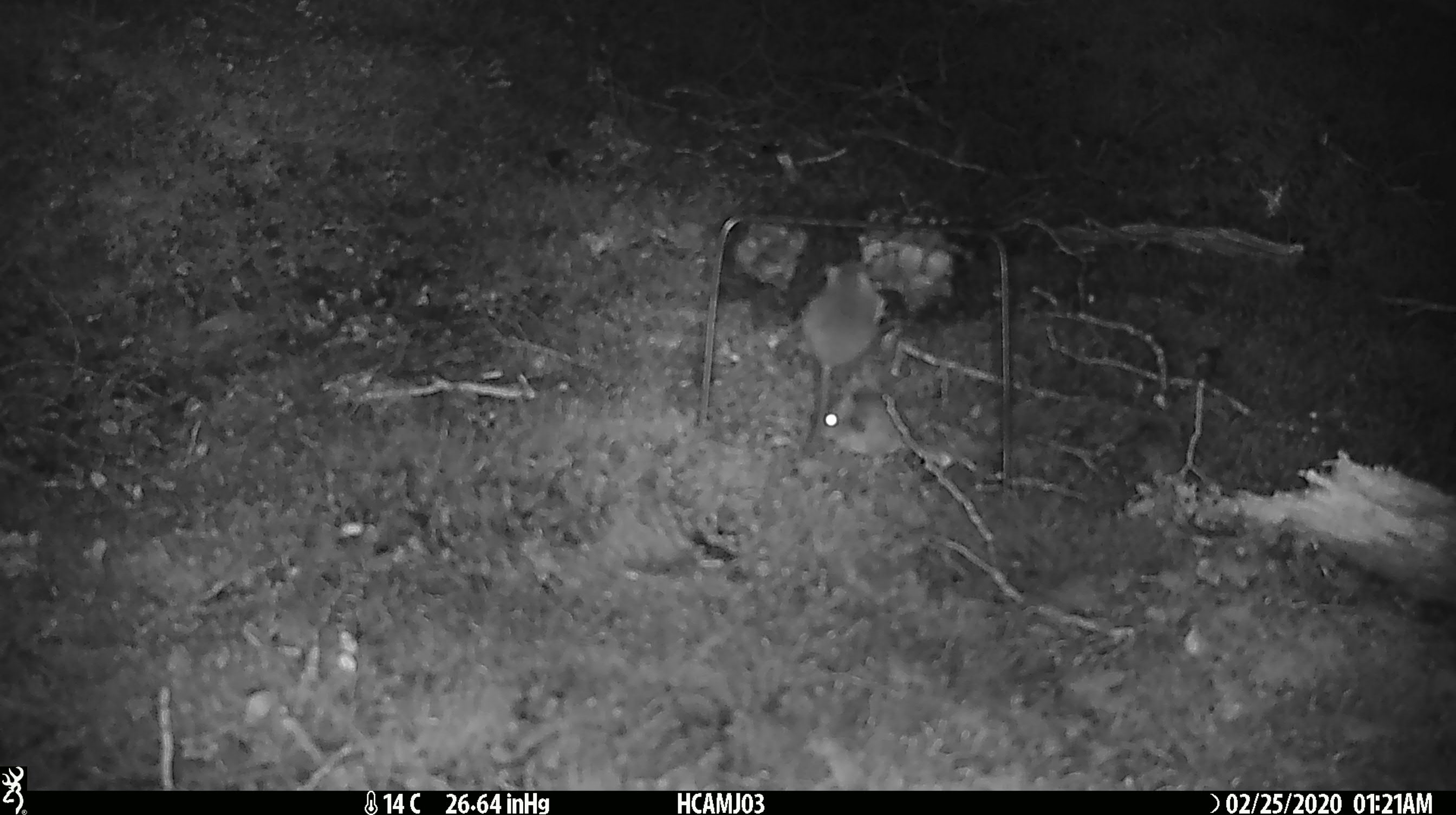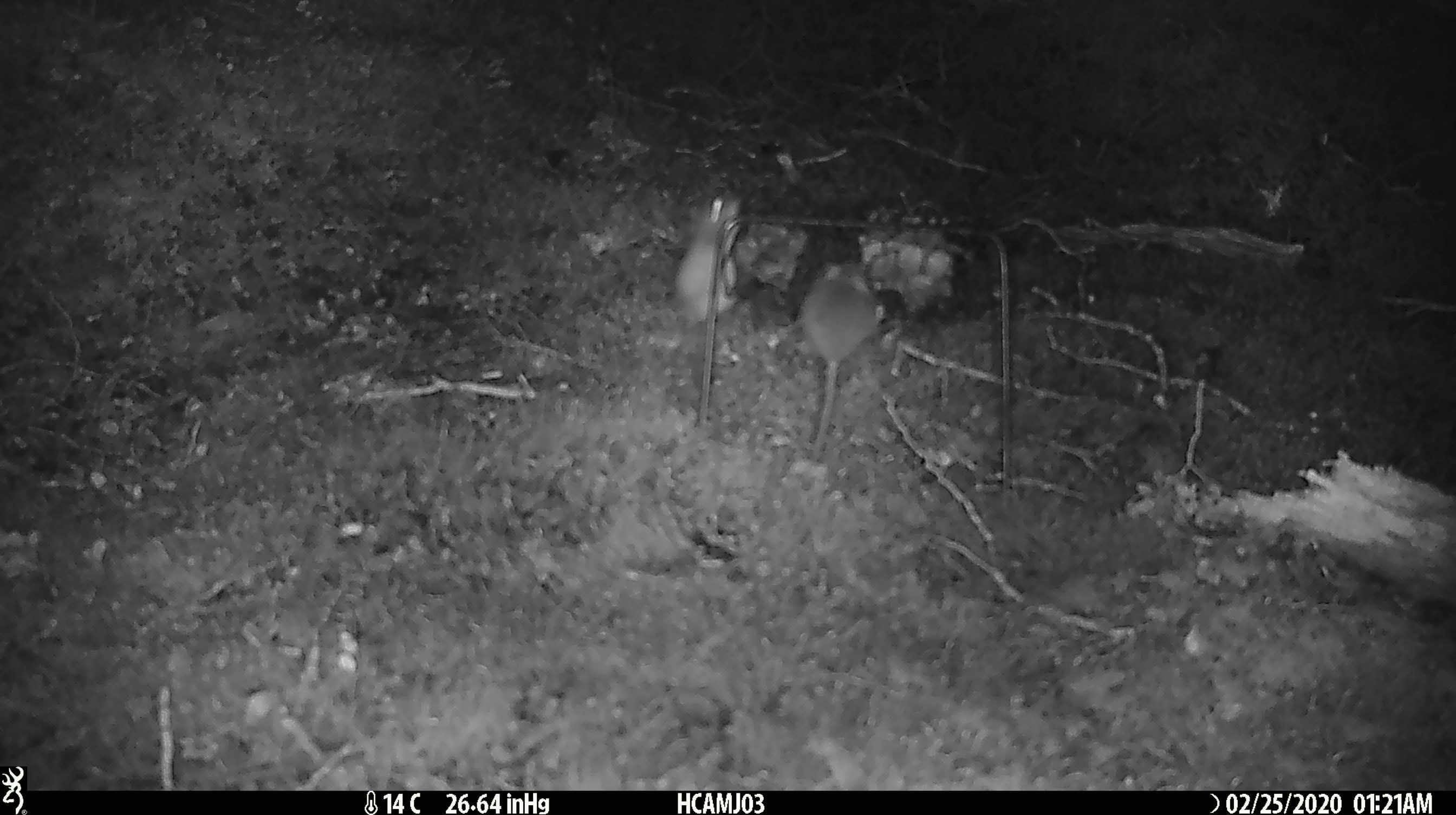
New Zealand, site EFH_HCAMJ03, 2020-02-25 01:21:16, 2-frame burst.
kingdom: Animalia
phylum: Chordata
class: Mammalia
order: Rodentia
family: Muridae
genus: Mus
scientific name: Mus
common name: mouse